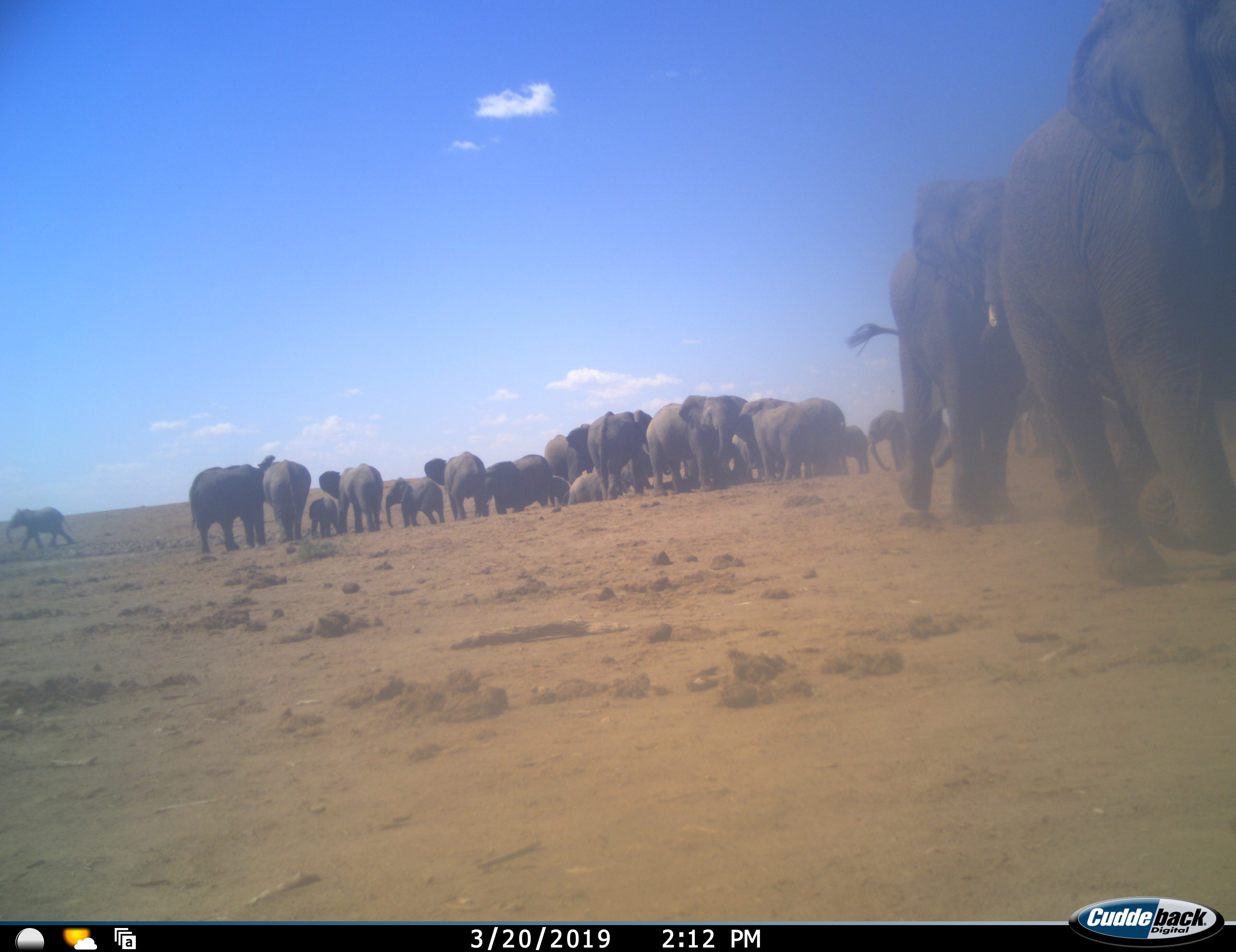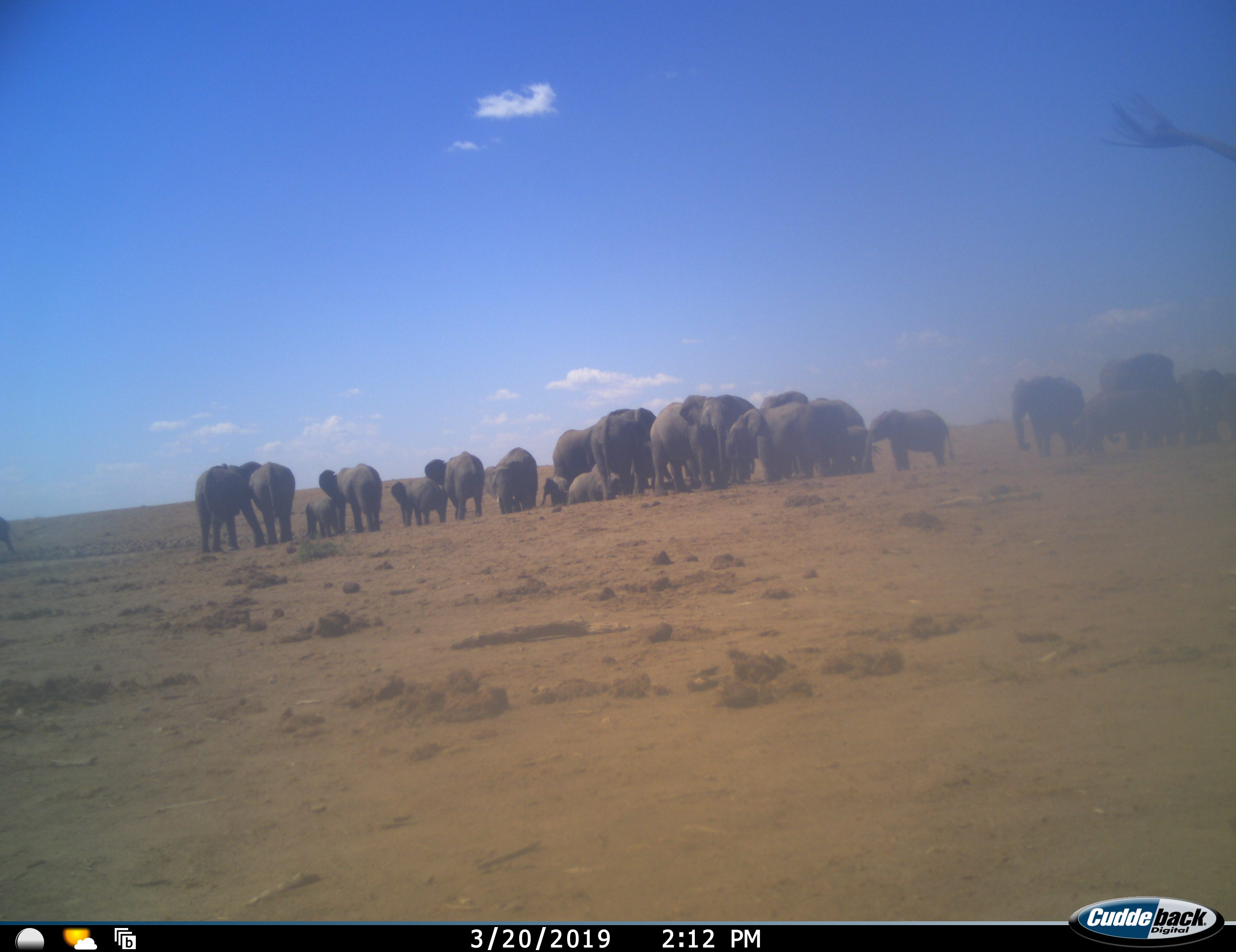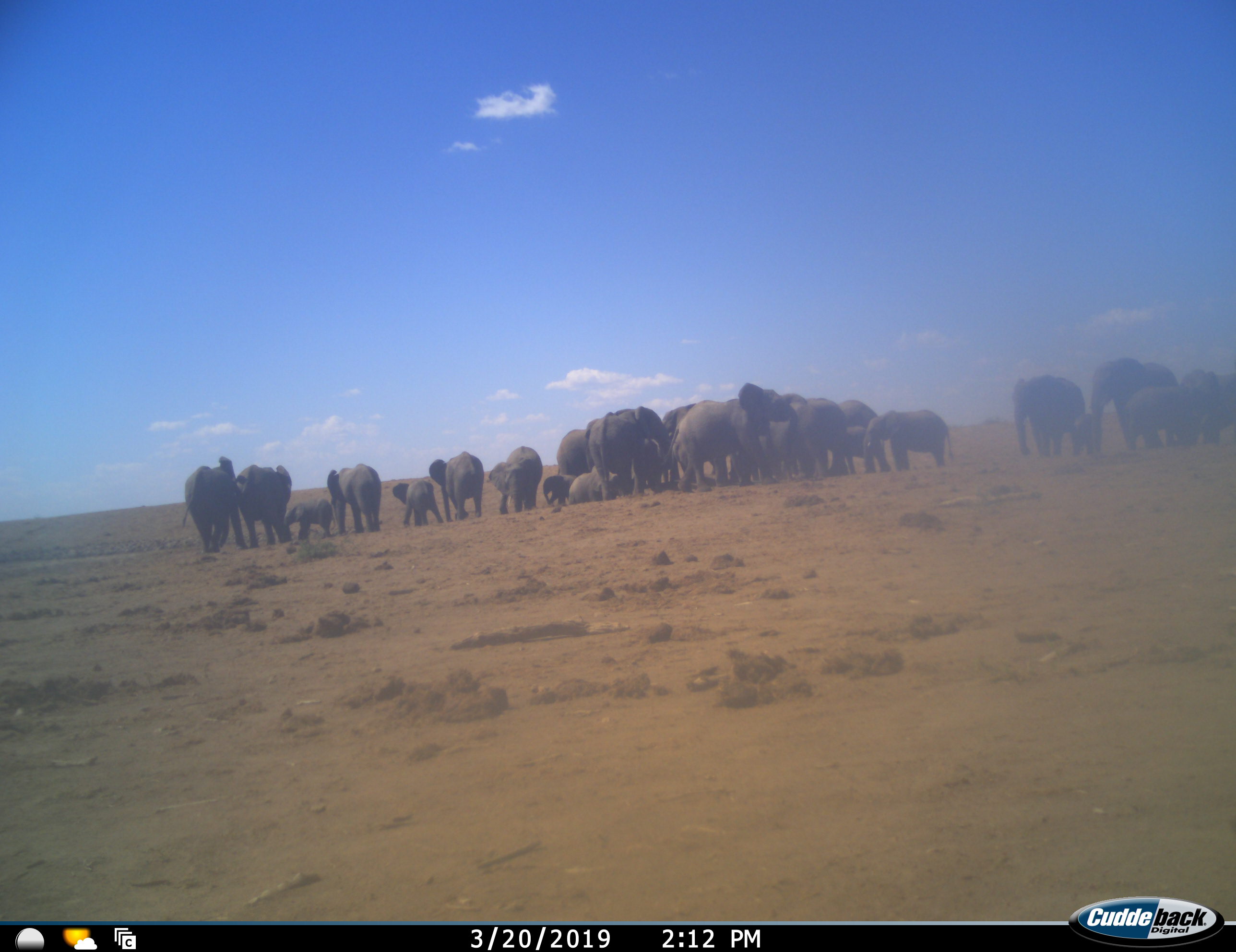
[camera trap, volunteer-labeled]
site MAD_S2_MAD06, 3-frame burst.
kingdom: Animalia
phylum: Chordata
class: Mammalia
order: Proboscidea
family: Elephantidae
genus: Loxodonta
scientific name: Loxodonta africana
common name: african bush elephant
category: elephant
Elephant (african bush elephant) (Loxodonta africana), count 11-50. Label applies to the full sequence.